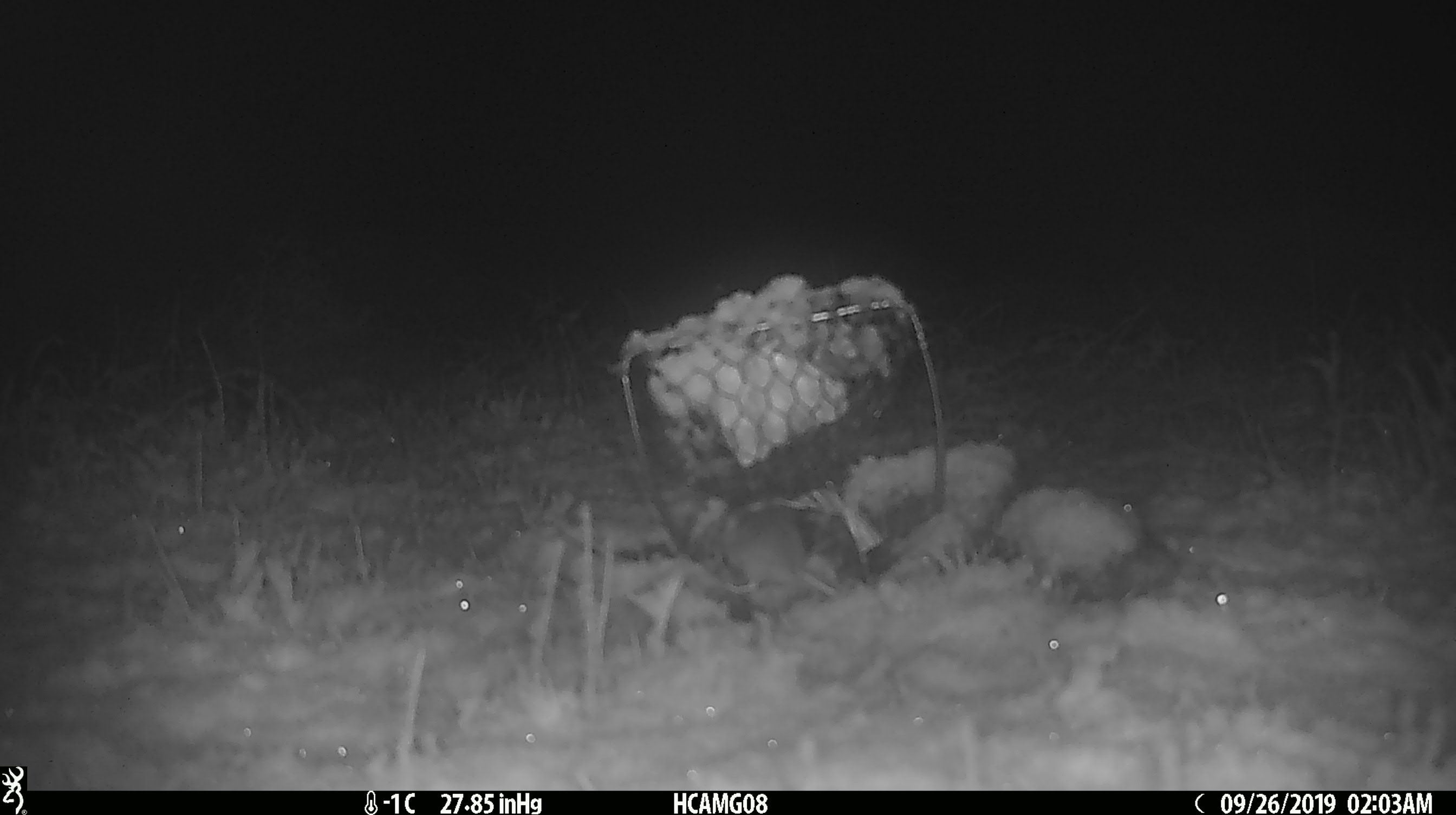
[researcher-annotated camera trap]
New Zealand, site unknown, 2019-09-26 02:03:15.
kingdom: Animalia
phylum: Chordata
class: Mammalia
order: Rodentia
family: Muridae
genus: Mus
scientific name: Mus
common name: mouse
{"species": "mouse (Mus)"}